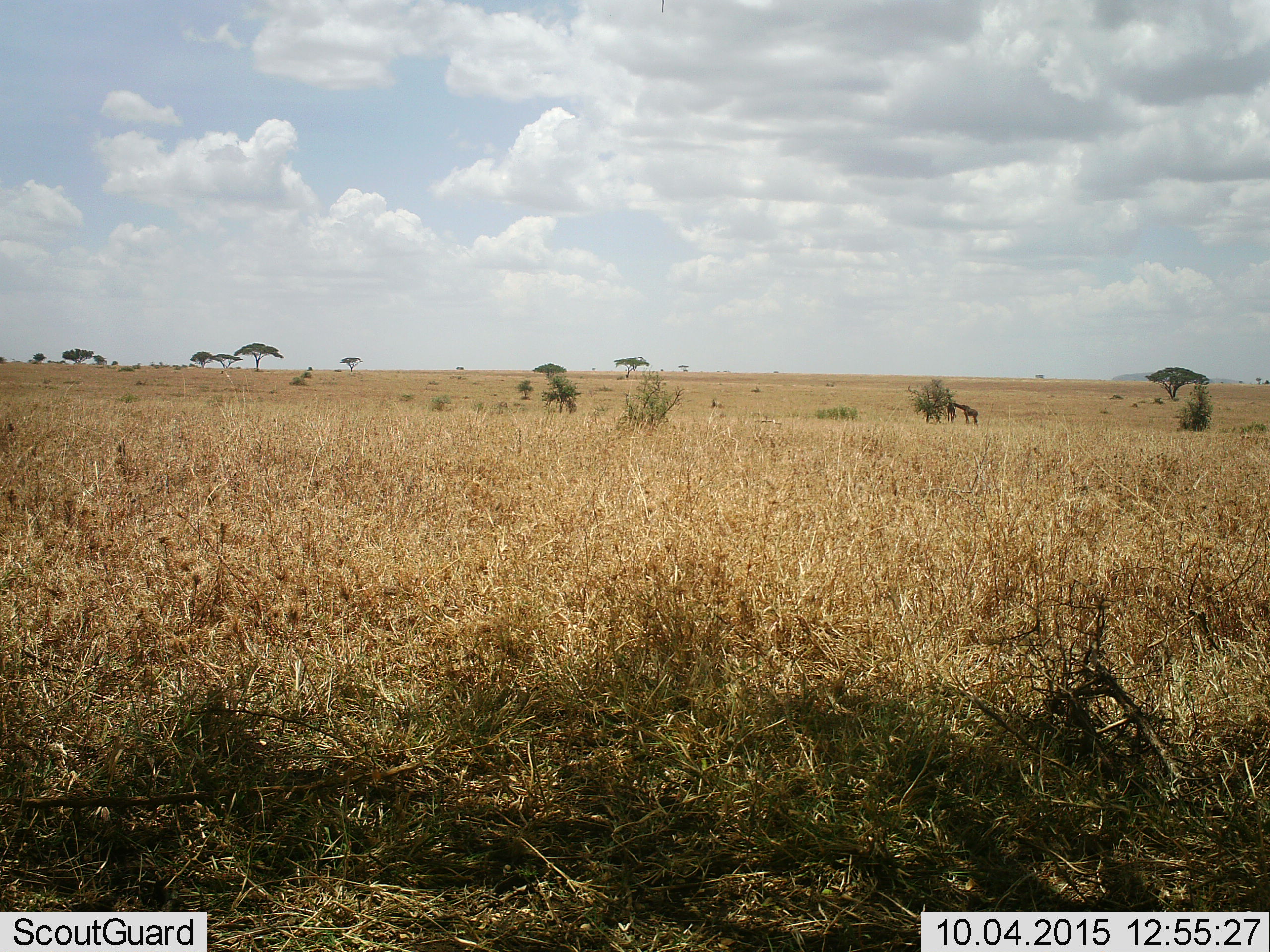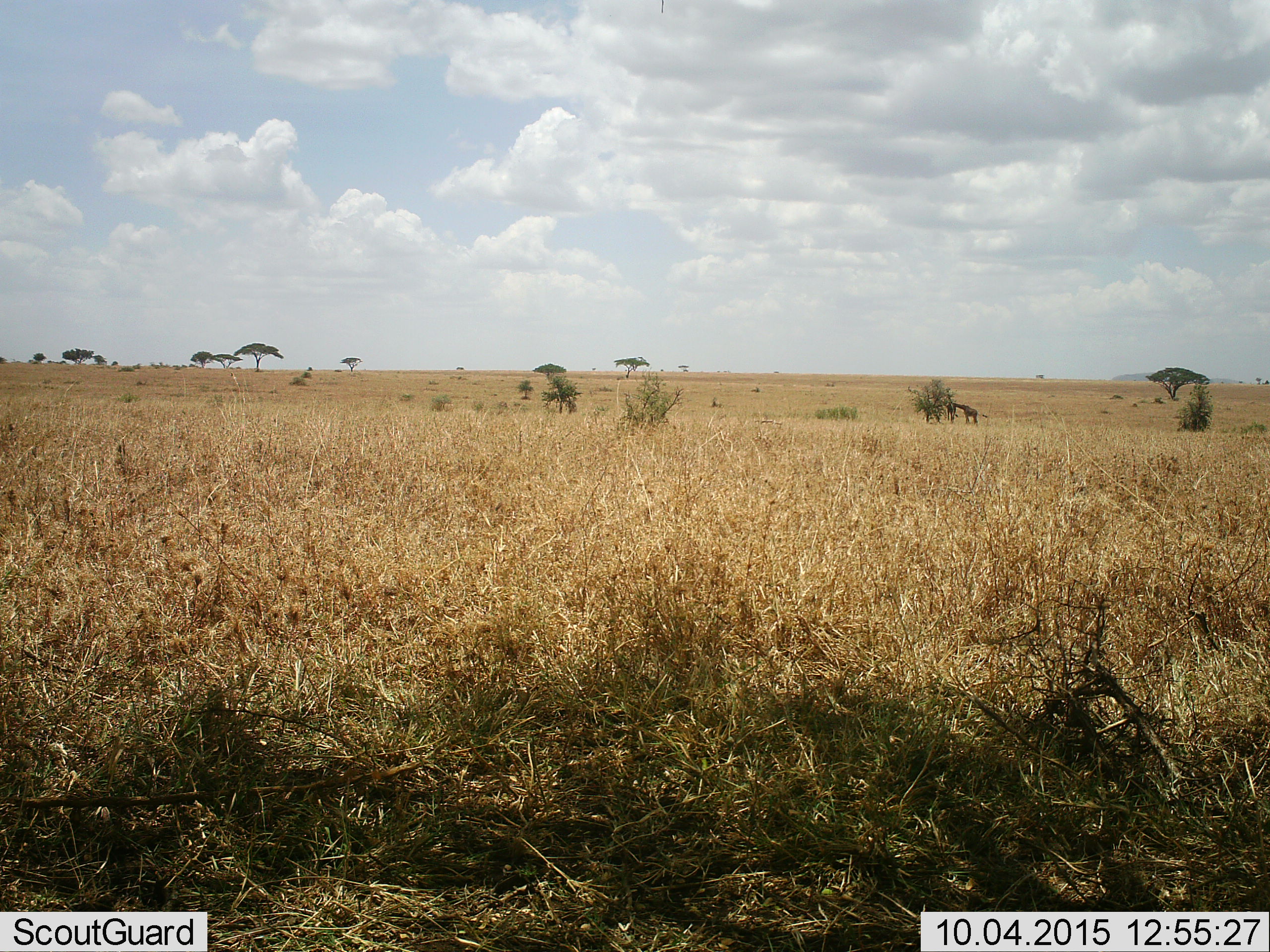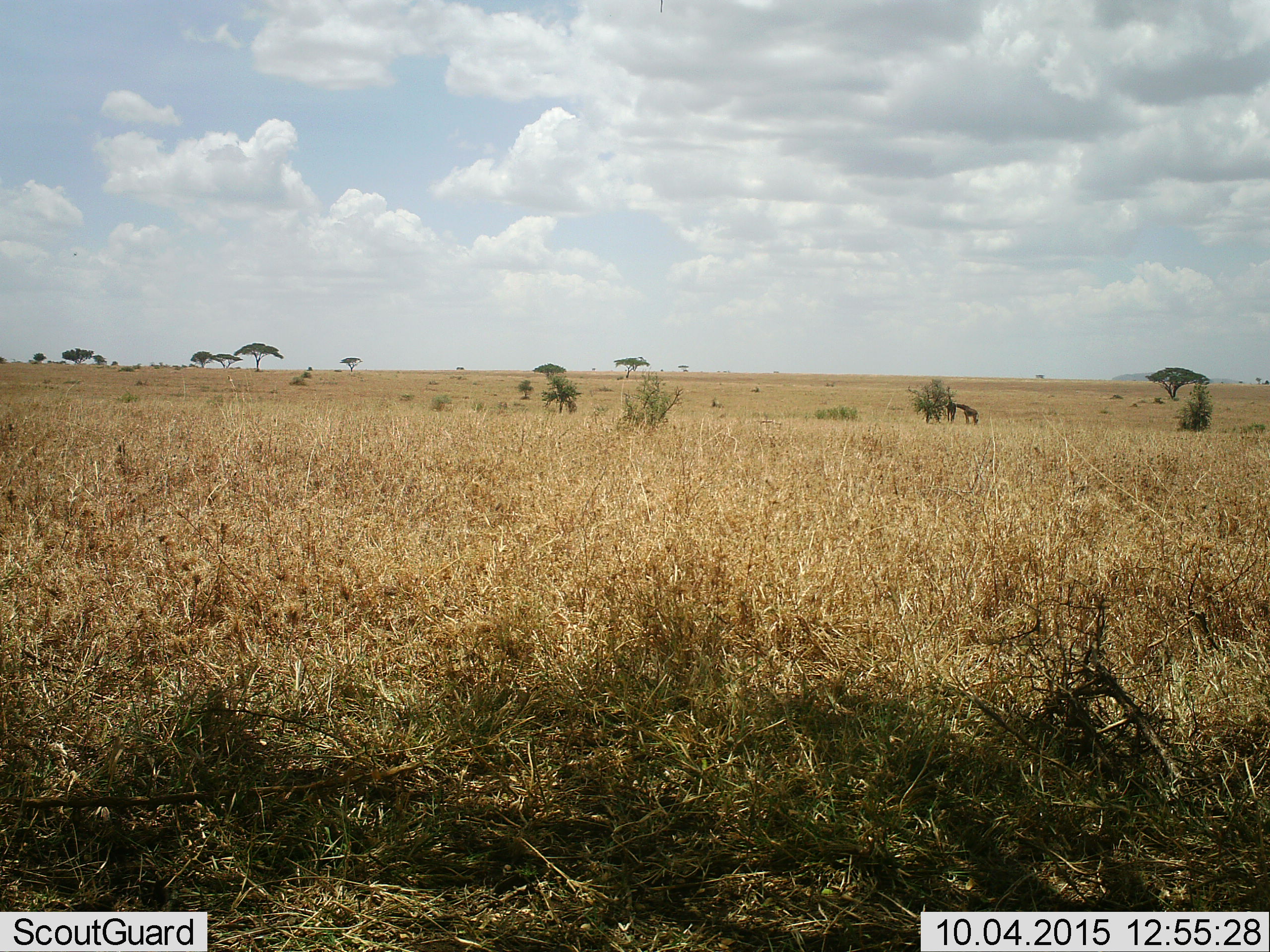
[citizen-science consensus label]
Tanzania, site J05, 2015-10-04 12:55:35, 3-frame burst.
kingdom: Animalia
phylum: Chordata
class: Mammalia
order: Artiodactyla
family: Giraffidae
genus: Giraffa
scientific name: Giraffa camelopardalis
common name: giraffe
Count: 2.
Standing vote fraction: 17%.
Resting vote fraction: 0%.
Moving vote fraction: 0%.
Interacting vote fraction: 0%.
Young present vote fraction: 33%.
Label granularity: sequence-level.